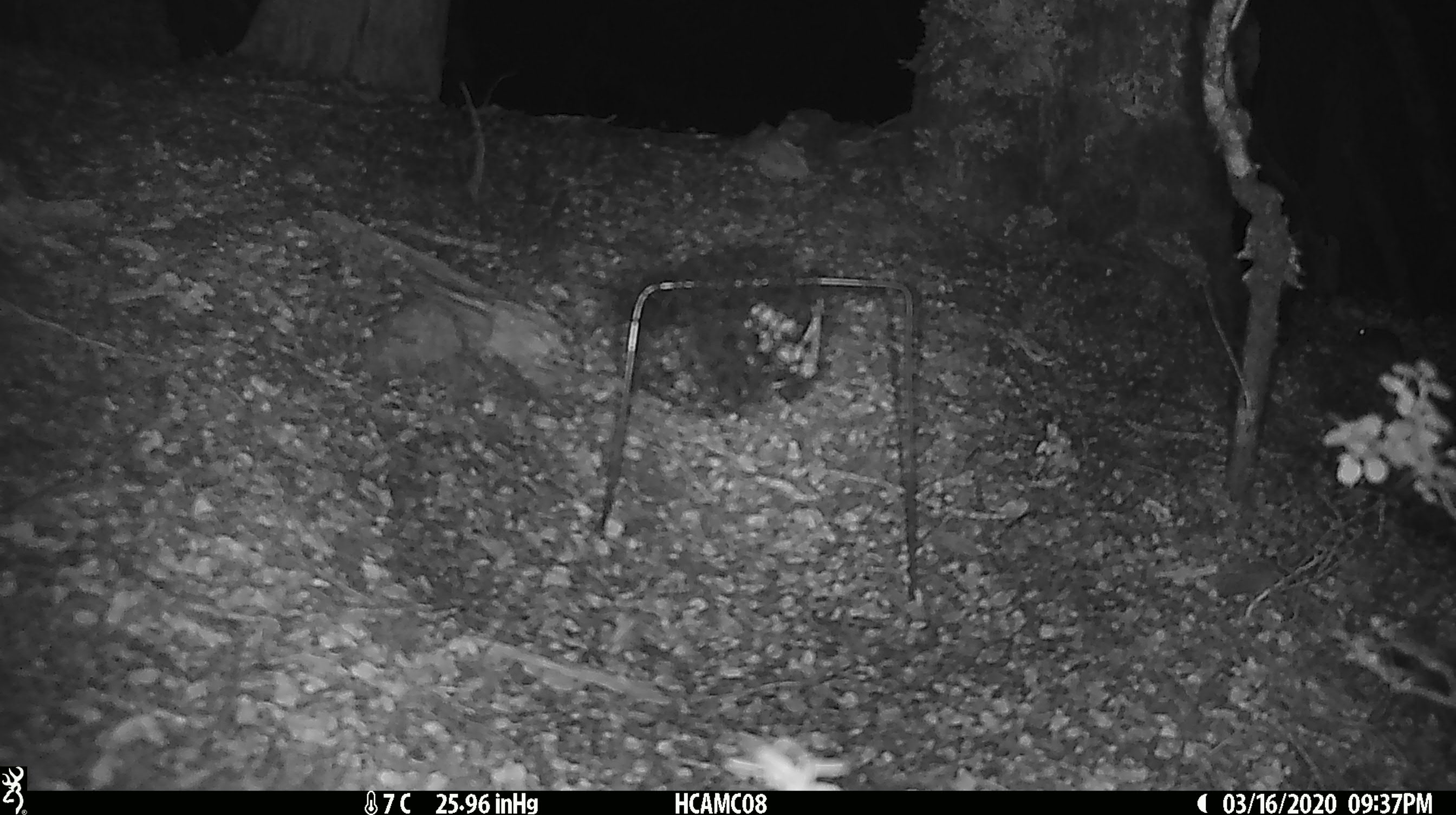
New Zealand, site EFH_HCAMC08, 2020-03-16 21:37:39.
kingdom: Animalia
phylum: Chordata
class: Mammalia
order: Rodentia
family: Muridae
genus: Mus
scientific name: Mus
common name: mouse